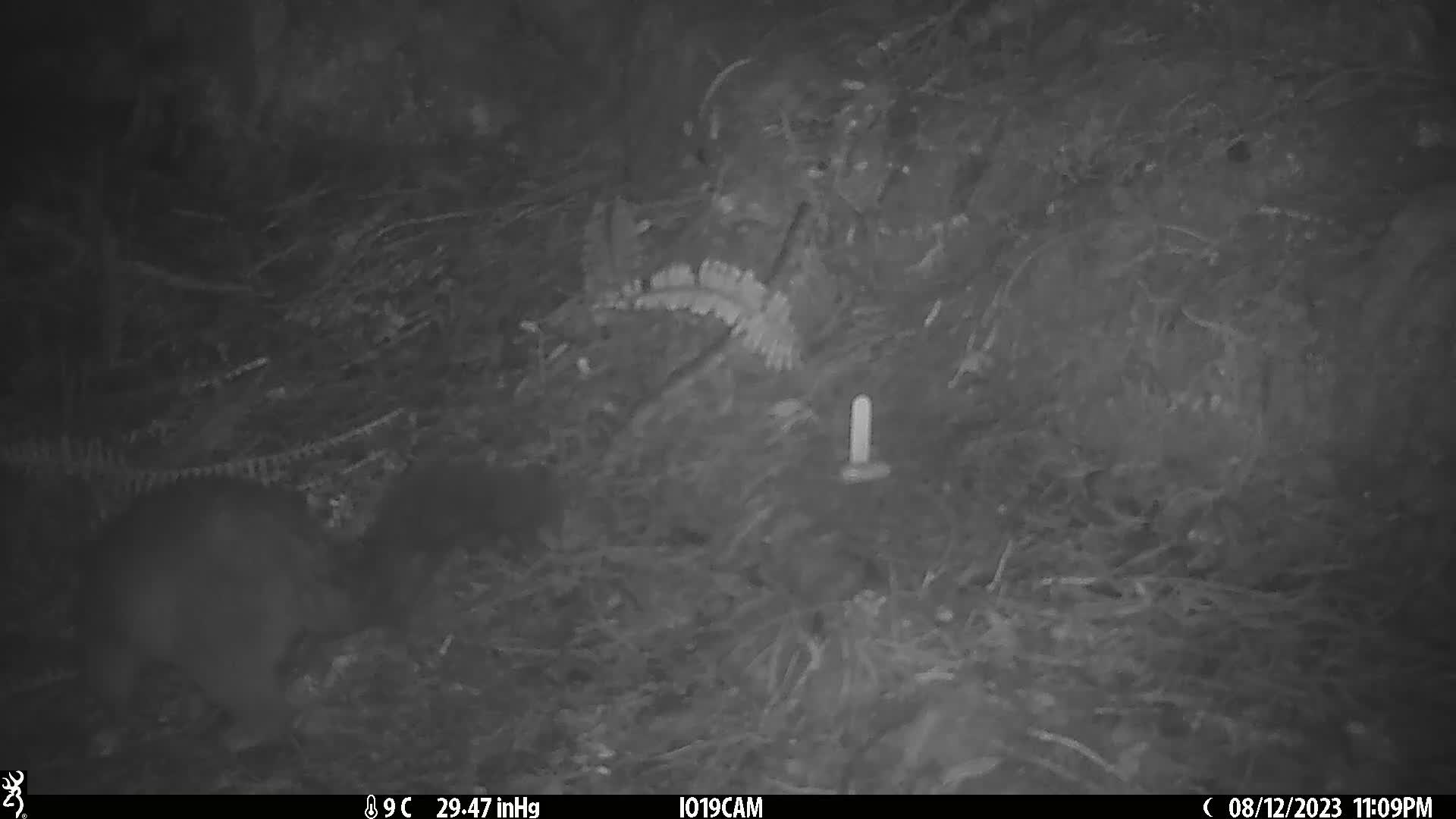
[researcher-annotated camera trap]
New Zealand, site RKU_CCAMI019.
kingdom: Animalia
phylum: Chordata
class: Mammalia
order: Diprotodontia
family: Phalangeridae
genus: Trichosurus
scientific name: Trichosurus vulpecula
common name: common brushtail possum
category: possum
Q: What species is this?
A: Possum (common brushtail possum) (Trichosurus vulpecula).